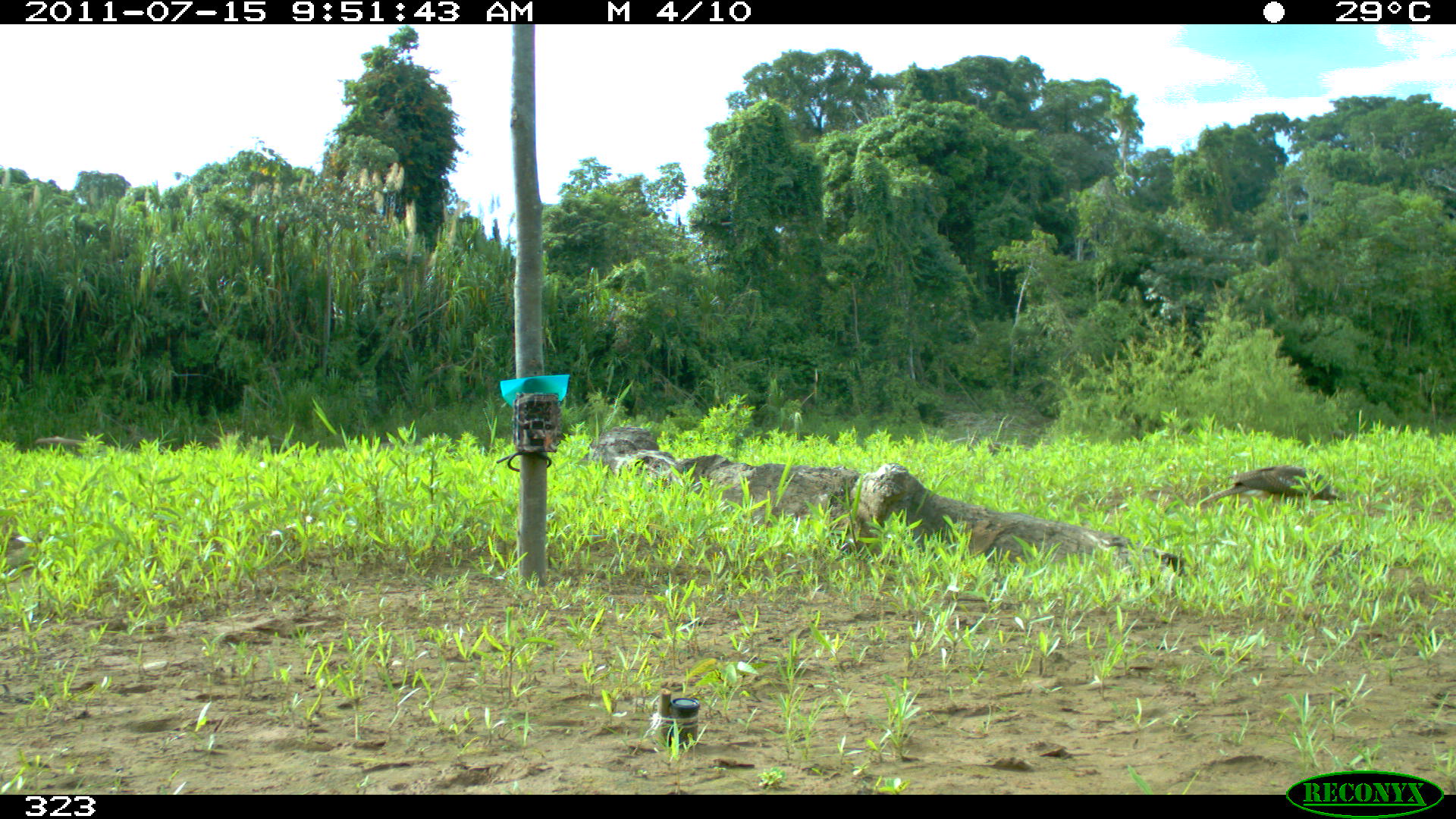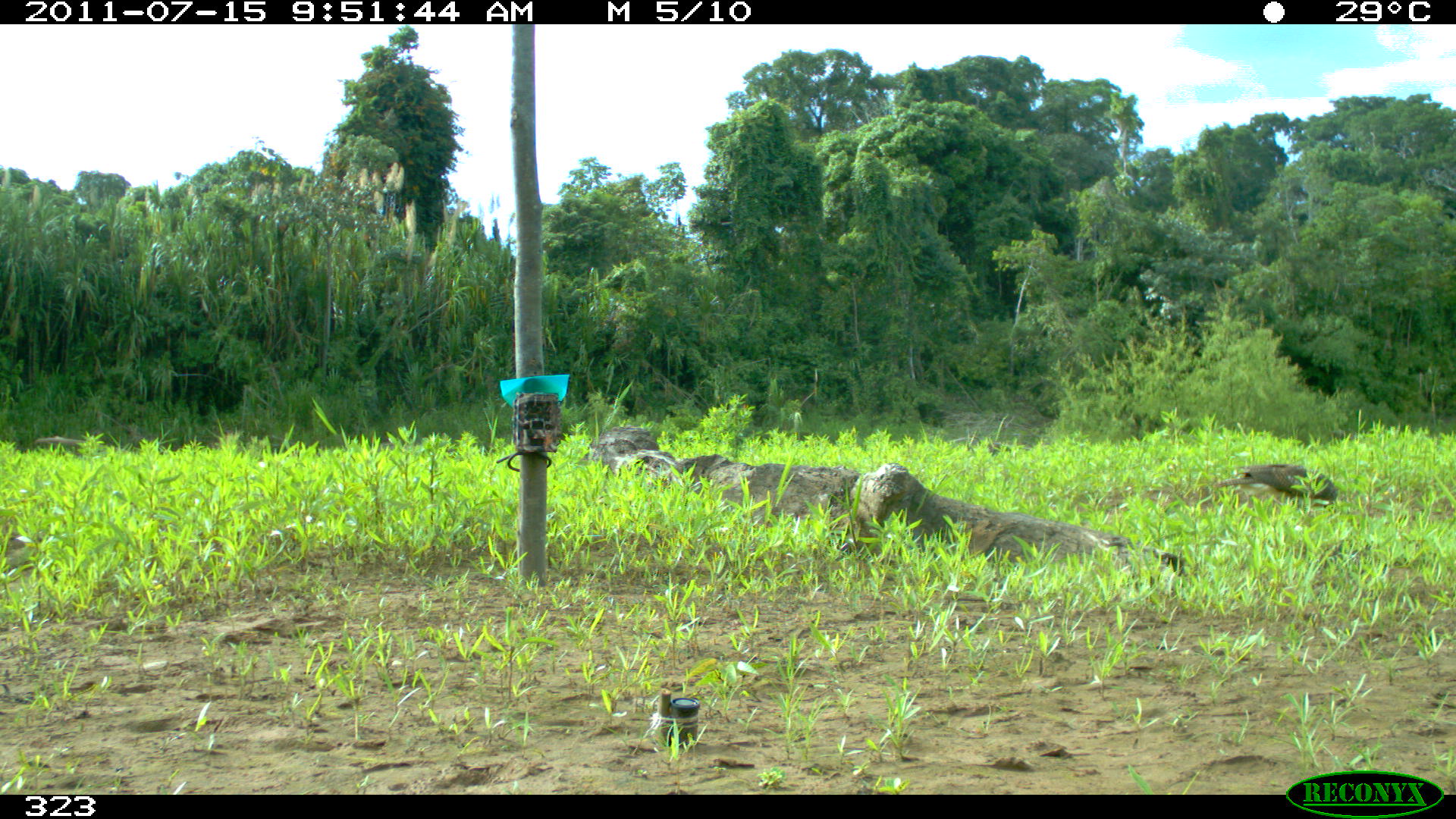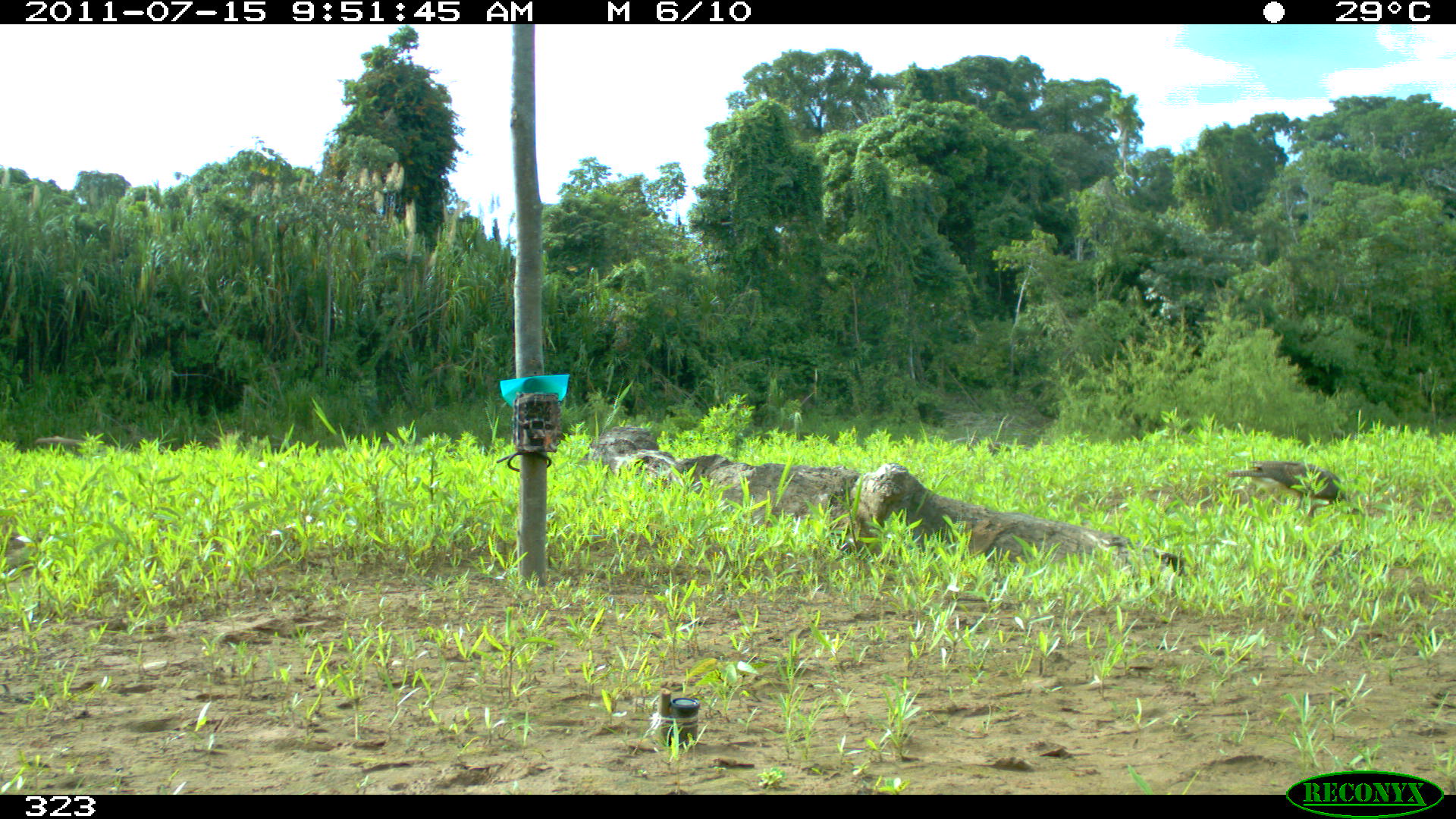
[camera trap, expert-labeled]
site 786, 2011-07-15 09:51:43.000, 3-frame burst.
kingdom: Animalia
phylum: Chordata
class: Aves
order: Accipitriformes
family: Accipitridae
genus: Buteogallus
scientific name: Buteogallus urubitinga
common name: great black hawk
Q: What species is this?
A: Buteogallus urubitinga (great black hawk).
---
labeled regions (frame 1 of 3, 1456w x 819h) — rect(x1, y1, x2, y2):
buteogallus urubitinga: rect(1198, 462, 1344, 510)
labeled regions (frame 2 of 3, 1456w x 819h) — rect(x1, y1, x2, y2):
buteogallus urubitinga: rect(1213, 462, 1346, 507)